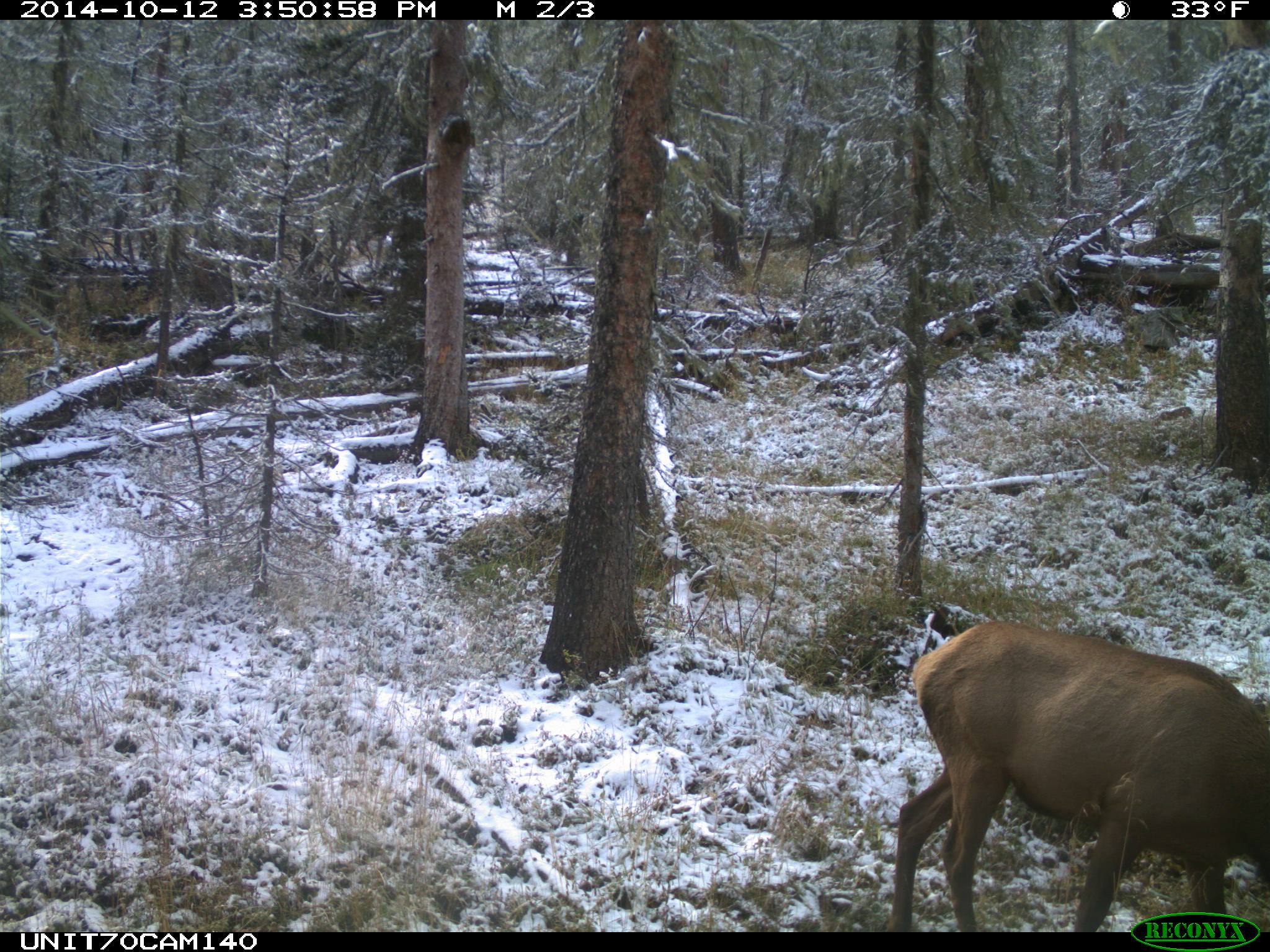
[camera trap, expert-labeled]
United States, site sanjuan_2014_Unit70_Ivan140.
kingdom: Animalia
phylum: Chordata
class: Mammalia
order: Artiodactyla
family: Cervidae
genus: Cervus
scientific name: Cervus elaphus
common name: red deer